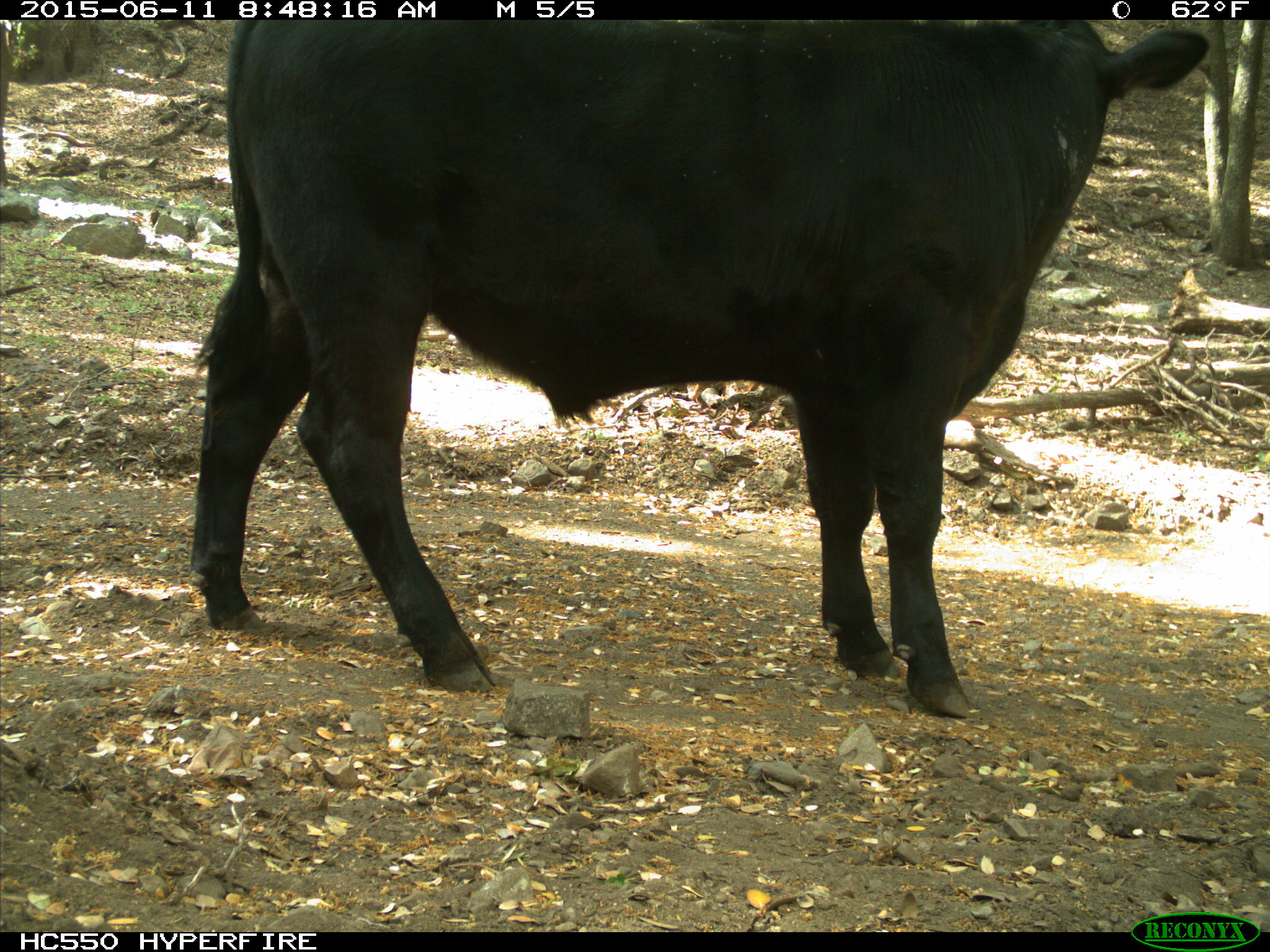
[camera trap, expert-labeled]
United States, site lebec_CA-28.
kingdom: Animalia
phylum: Chordata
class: Mammalia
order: Artiodactyla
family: Bovidae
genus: Bos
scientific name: Bos taurus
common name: domestic cow